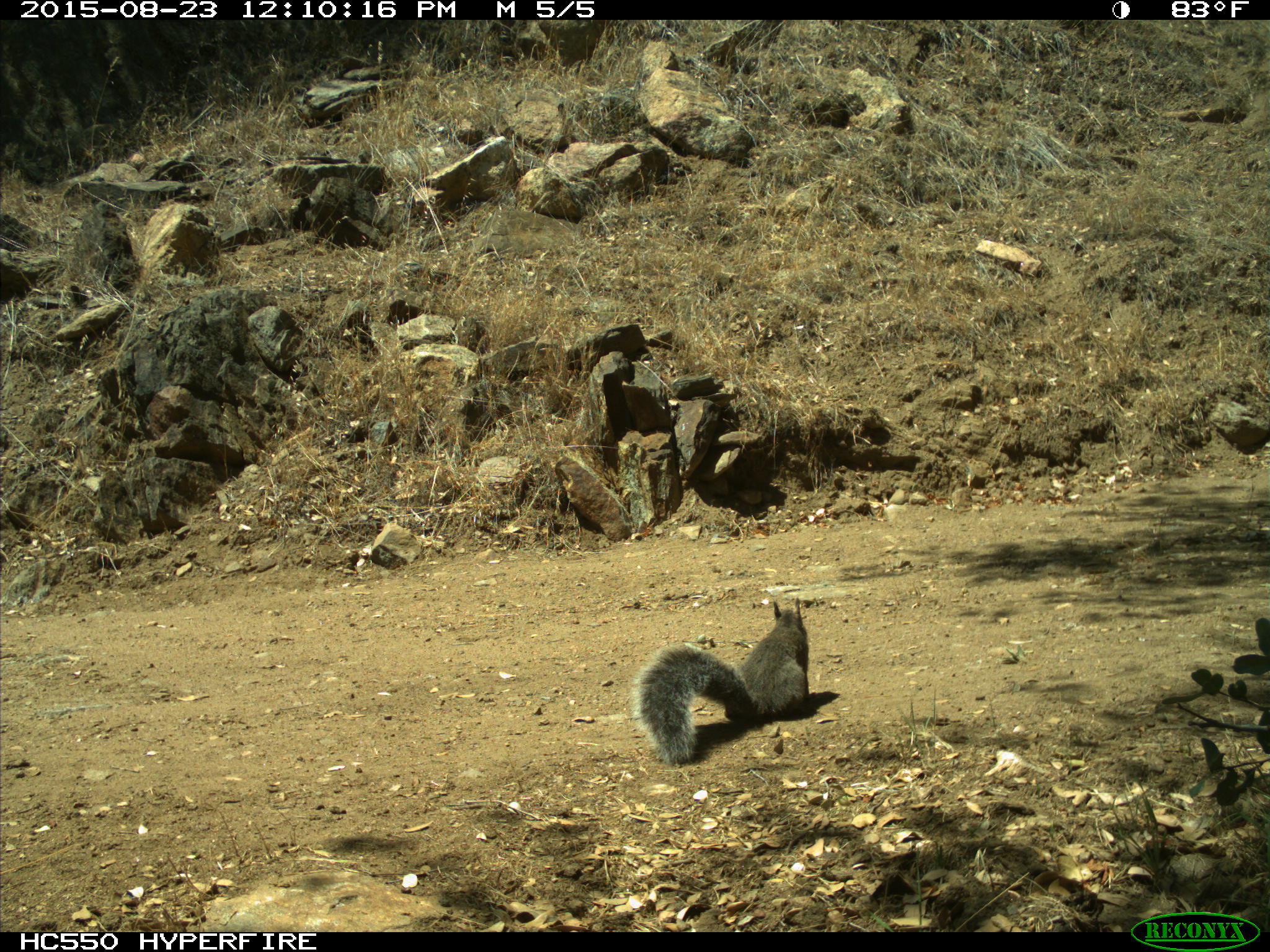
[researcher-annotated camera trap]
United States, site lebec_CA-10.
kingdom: Animalia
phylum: Chordata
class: Mammalia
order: Rodentia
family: Sciuridae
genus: Sciurus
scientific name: Sciurus carolinensis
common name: eastern gray squirrel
Sciurus carolinensis (eastern gray squirrel).